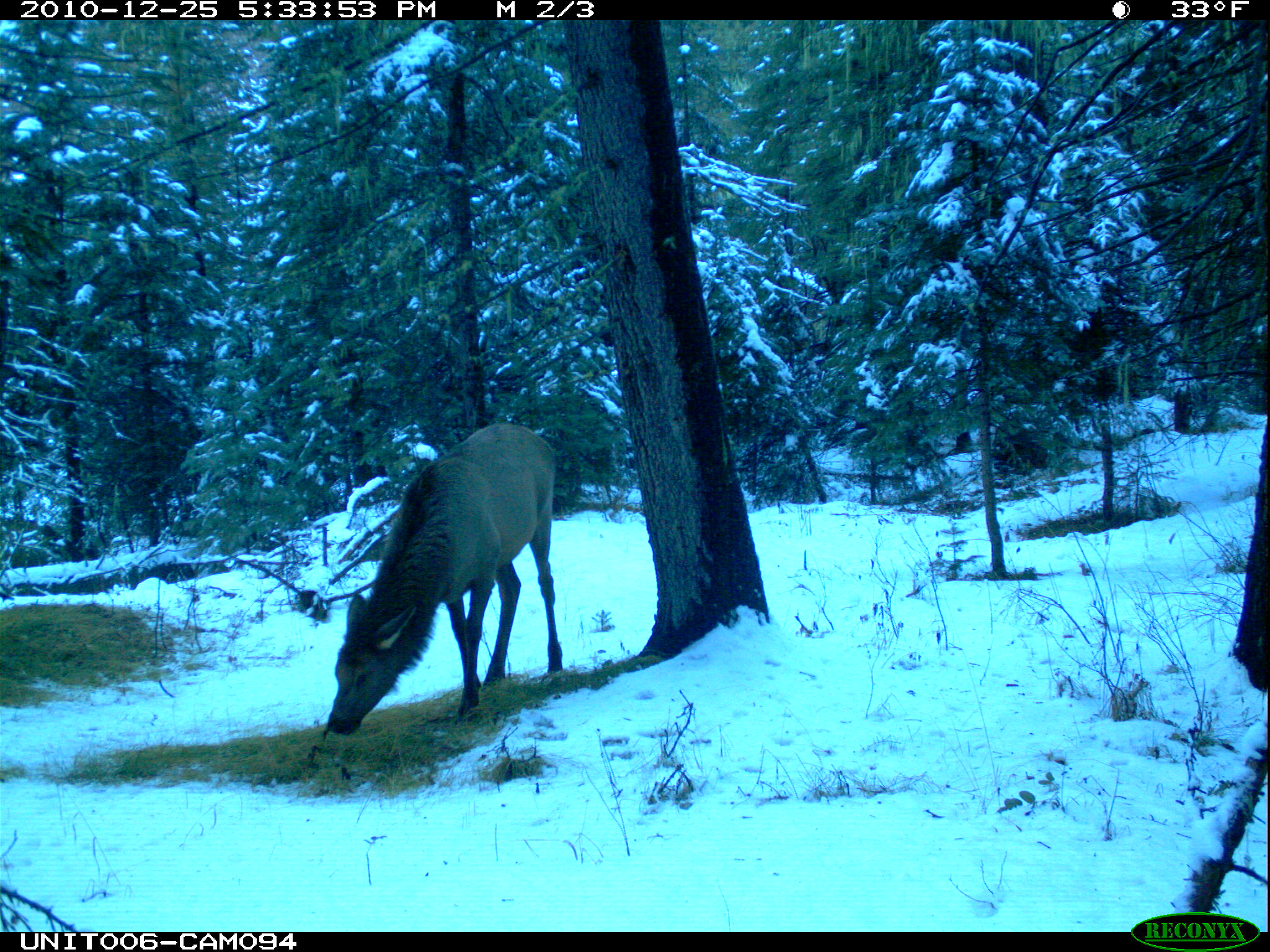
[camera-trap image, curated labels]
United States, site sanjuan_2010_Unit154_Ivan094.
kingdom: Animalia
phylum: Chordata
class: Mammalia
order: Artiodactyla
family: Cervidae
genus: Cervus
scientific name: Cervus elaphus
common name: red deer